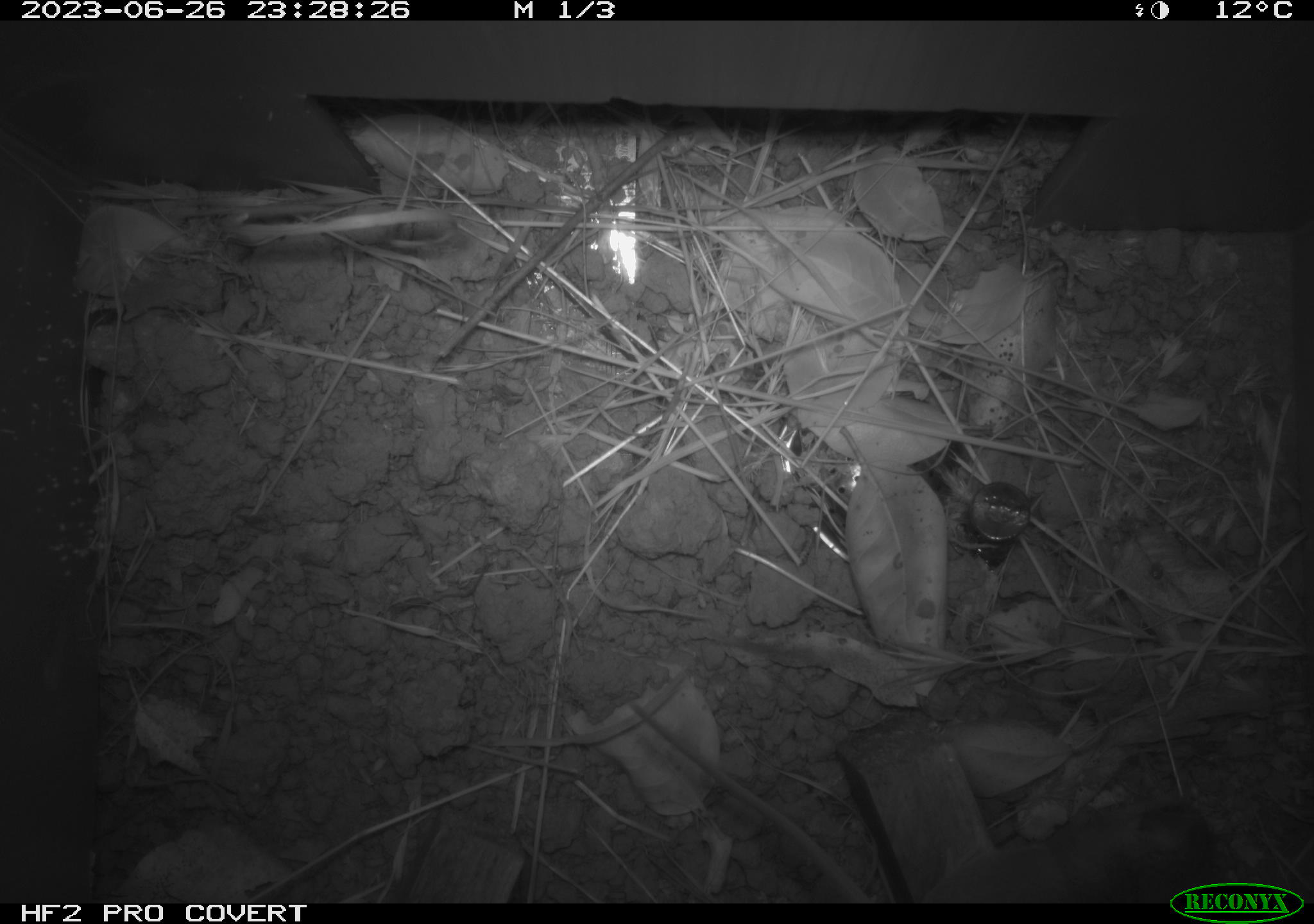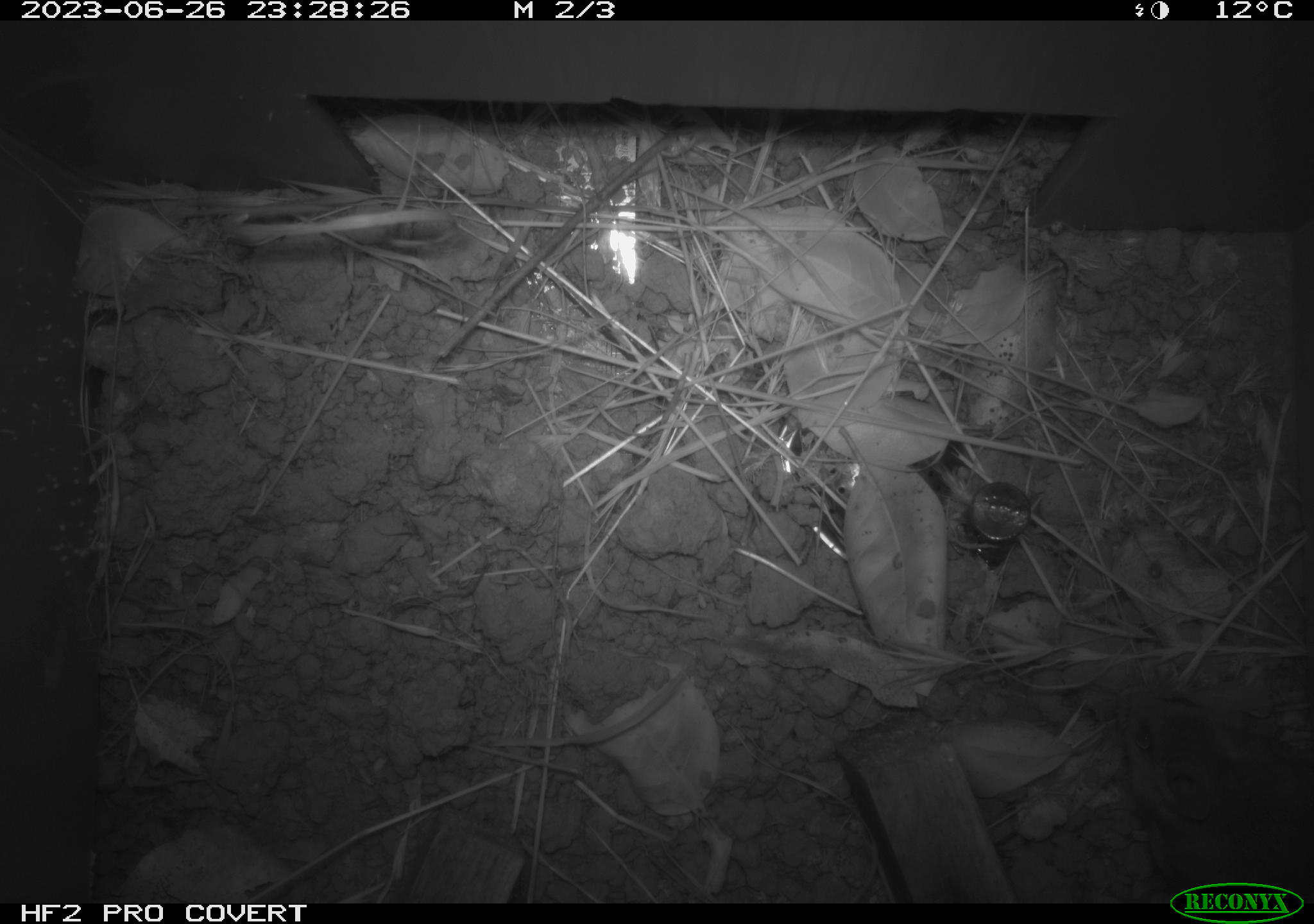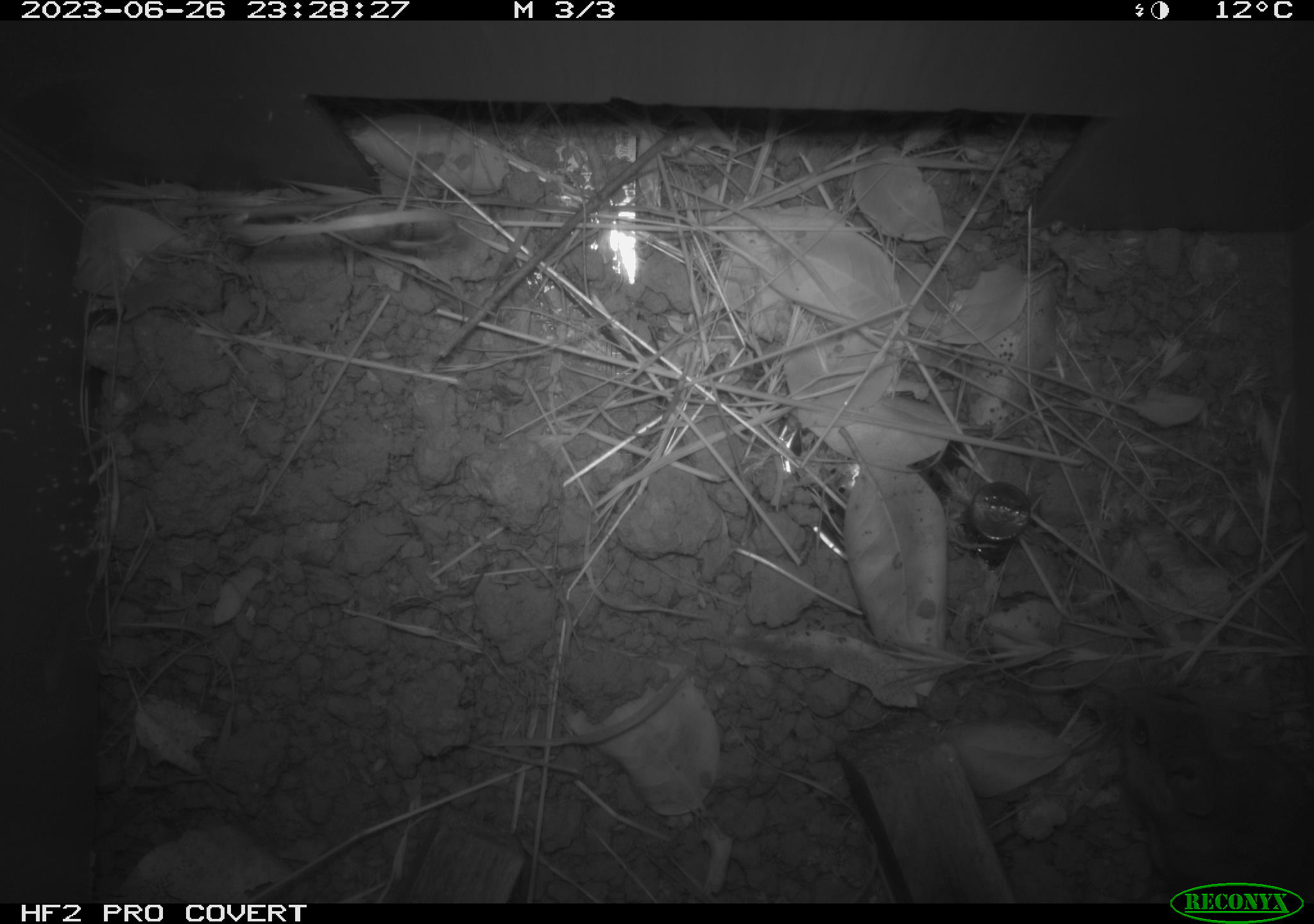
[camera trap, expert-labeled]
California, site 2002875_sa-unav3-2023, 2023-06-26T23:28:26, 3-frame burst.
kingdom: Animalia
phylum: Chordata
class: Mammalia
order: Rodentia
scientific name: Rodentia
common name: mouse species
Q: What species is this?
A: Mouse species (Rodentia).